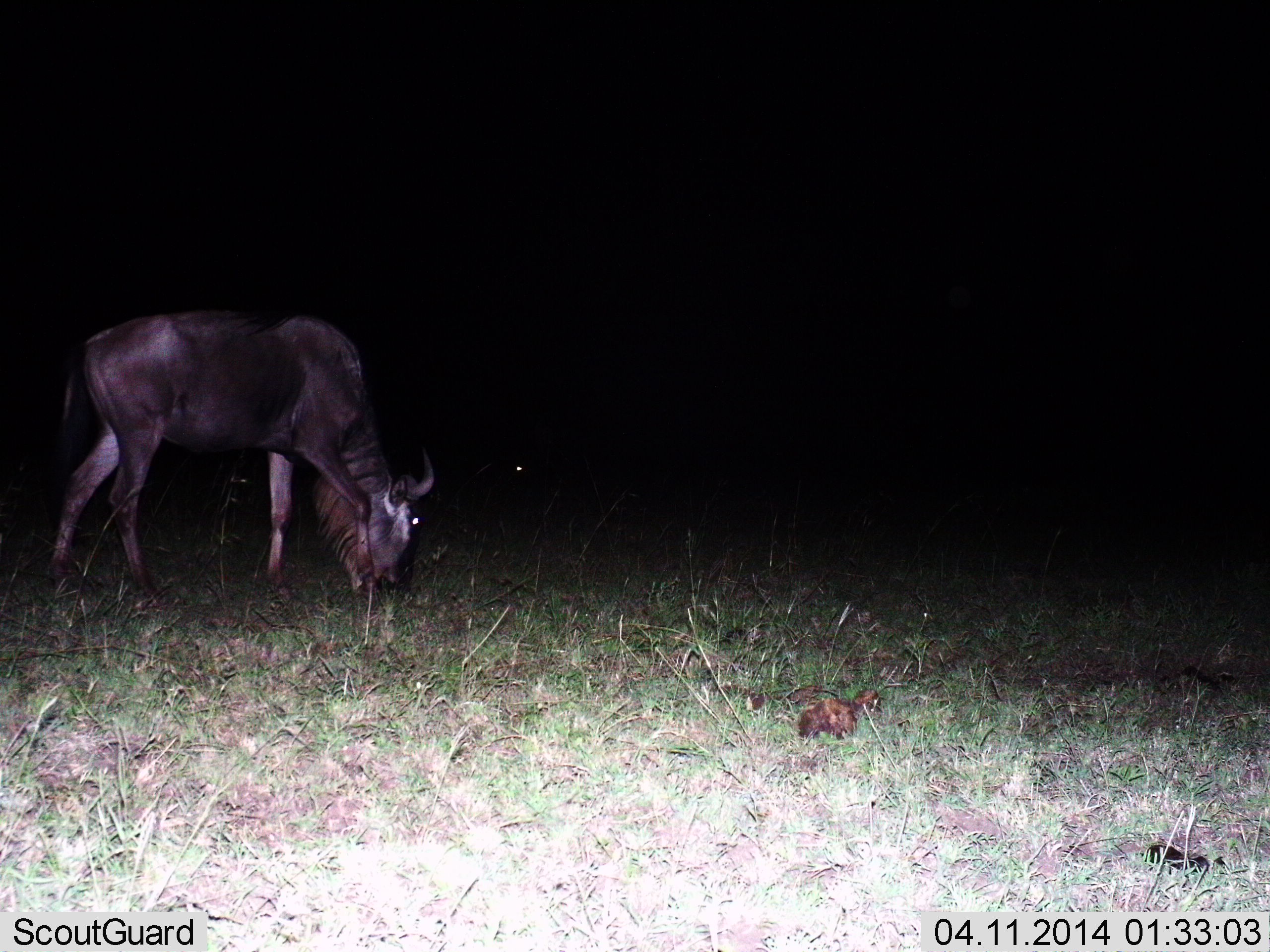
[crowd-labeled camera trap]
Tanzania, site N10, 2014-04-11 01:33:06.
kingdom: Animalia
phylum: Chordata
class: Mammalia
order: Artiodactyla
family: Bovidae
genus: Connochaetes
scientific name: Connochaetes taurinus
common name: blue wildebeest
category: wildebeest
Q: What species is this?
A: Wildebeest (blue wildebeest) (Connochaetes taurinus).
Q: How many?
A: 1.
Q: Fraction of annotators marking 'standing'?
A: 22%.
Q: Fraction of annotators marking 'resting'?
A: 2%.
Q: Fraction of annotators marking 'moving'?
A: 3%.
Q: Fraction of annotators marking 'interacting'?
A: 0%.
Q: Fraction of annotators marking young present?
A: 0%.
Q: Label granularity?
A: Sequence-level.